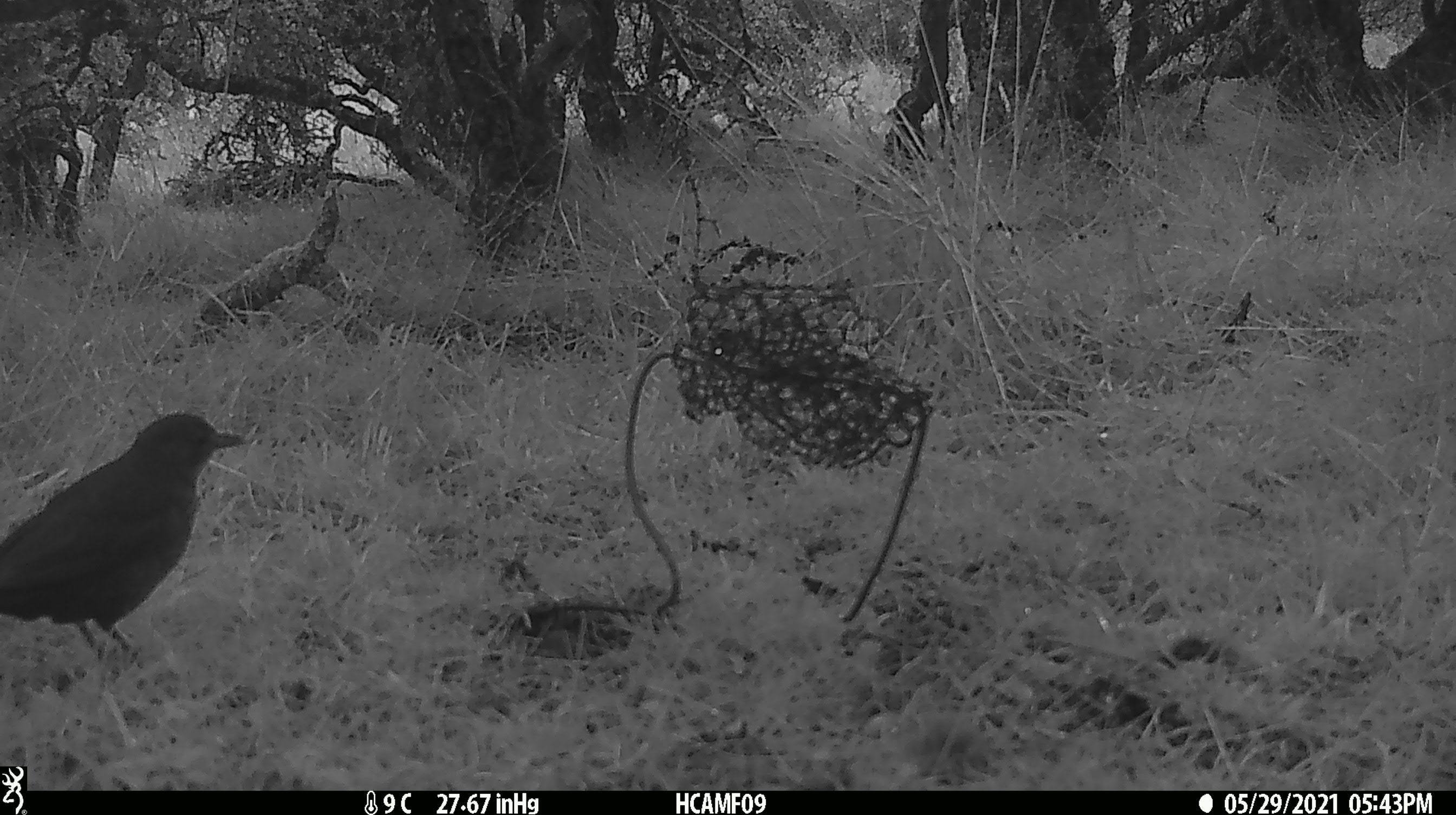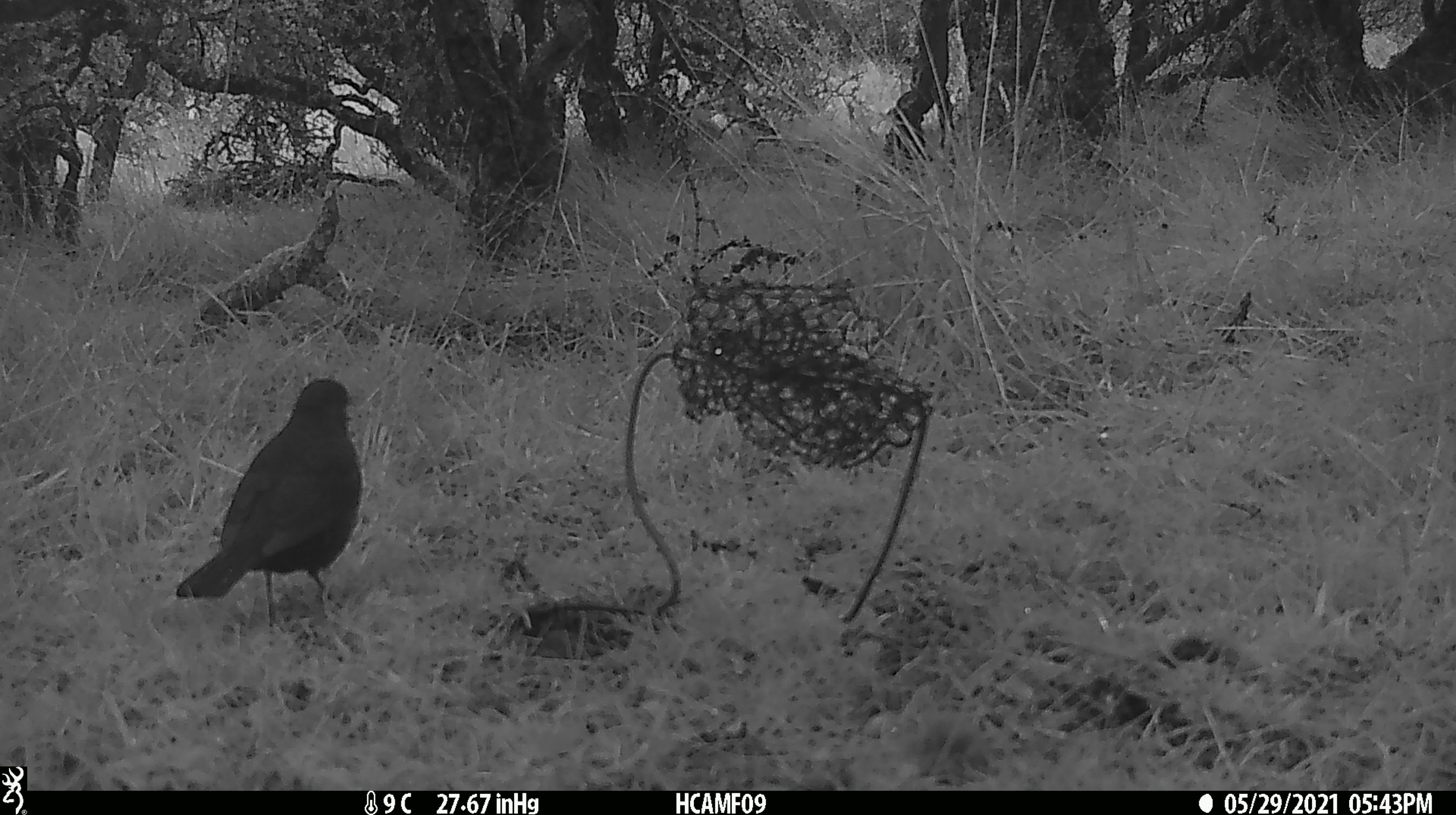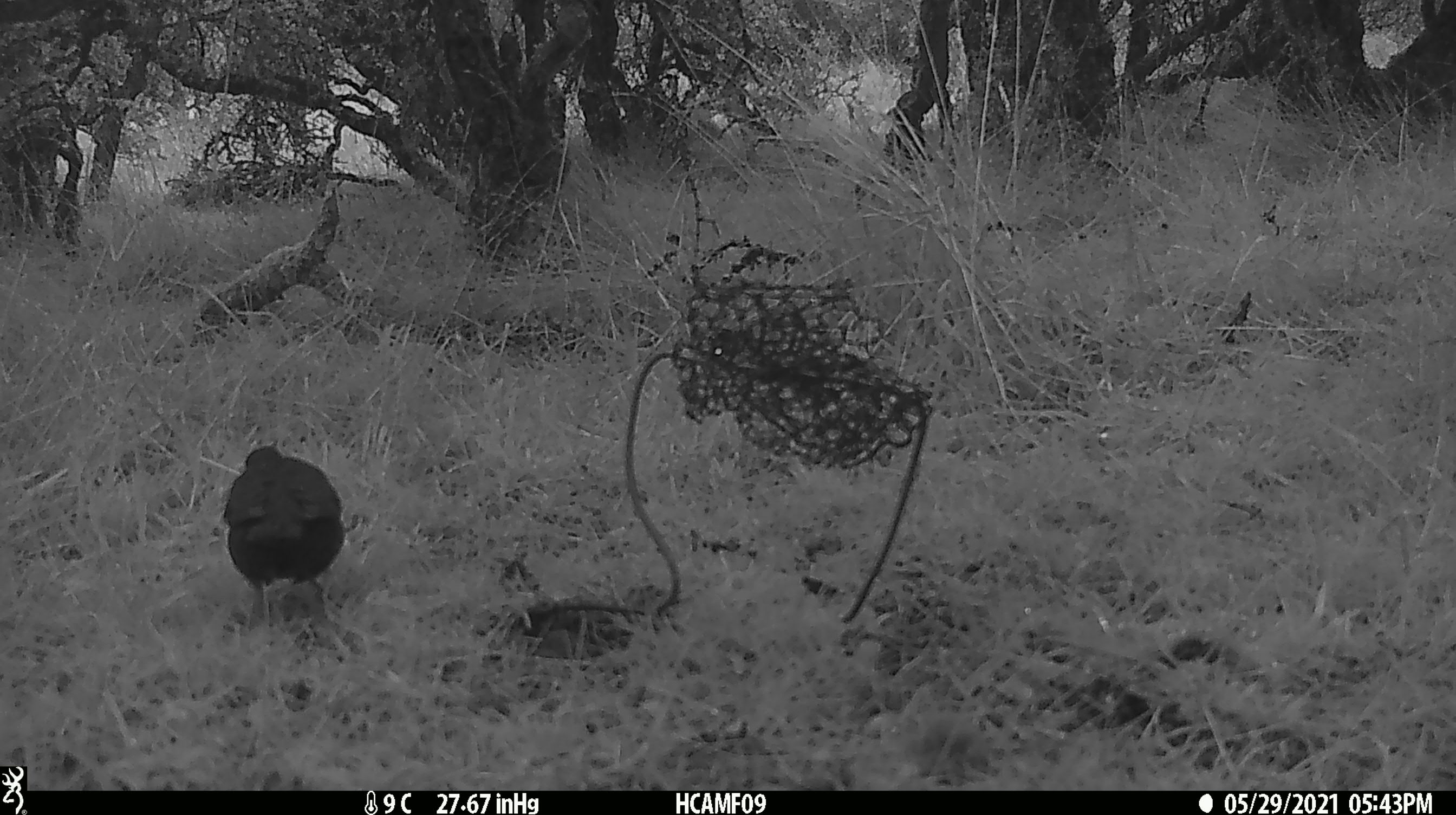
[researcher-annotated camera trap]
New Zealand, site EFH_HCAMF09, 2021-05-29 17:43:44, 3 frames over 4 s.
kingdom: Animalia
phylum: Chordata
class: Aves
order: Passeriformes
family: Turdidae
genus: Turdus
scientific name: Turdus philomelos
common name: song thrush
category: thrush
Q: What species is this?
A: Thrush (song thrush) (Turdus philomelos).